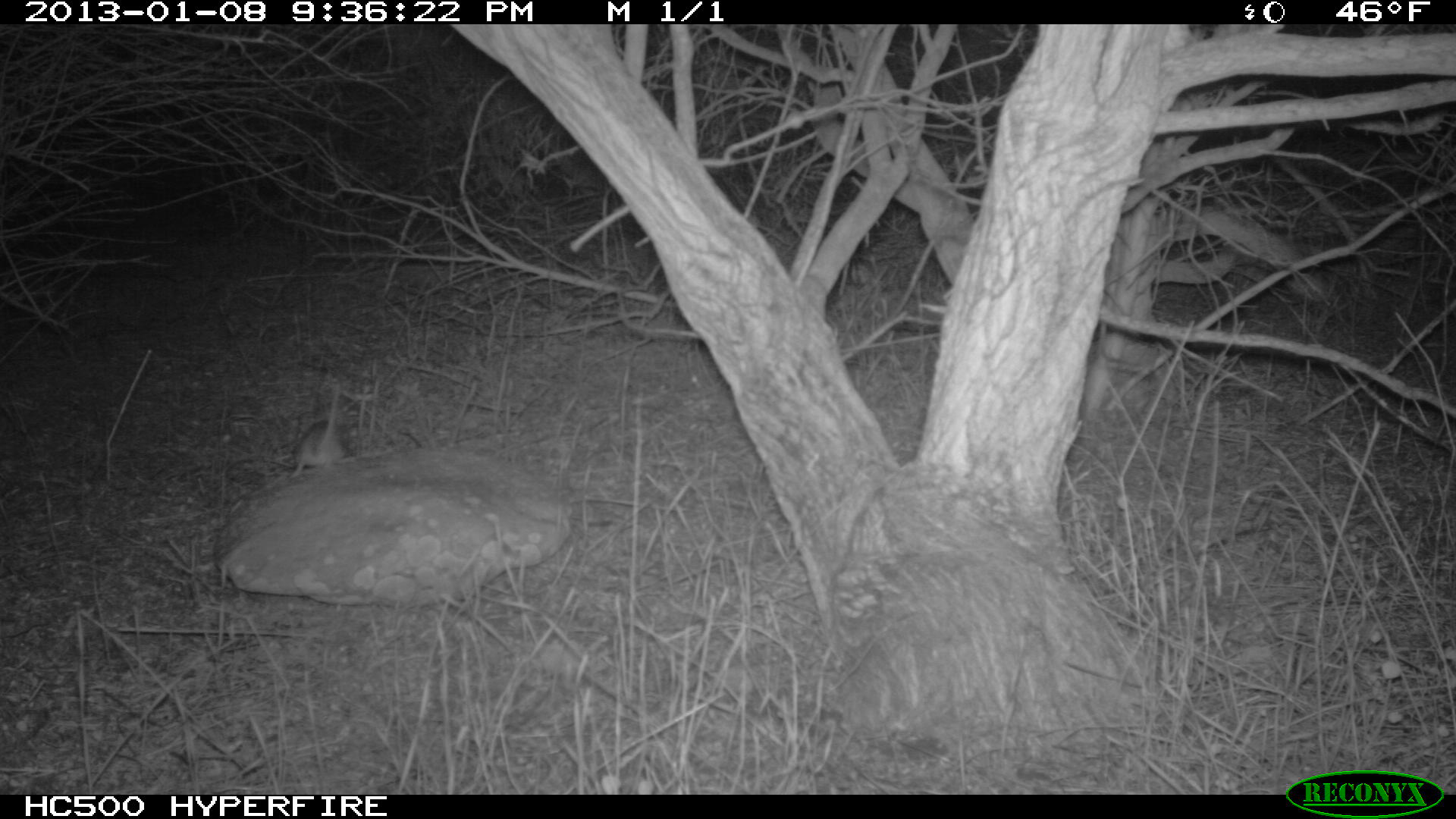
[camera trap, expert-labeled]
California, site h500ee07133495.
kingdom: Animalia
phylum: Chordata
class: Mammalia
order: Rodentia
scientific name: Rodentia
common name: rodent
Rodent (Rodentia).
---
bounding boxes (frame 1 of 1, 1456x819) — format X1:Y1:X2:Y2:
rodent: 290:388:344:479